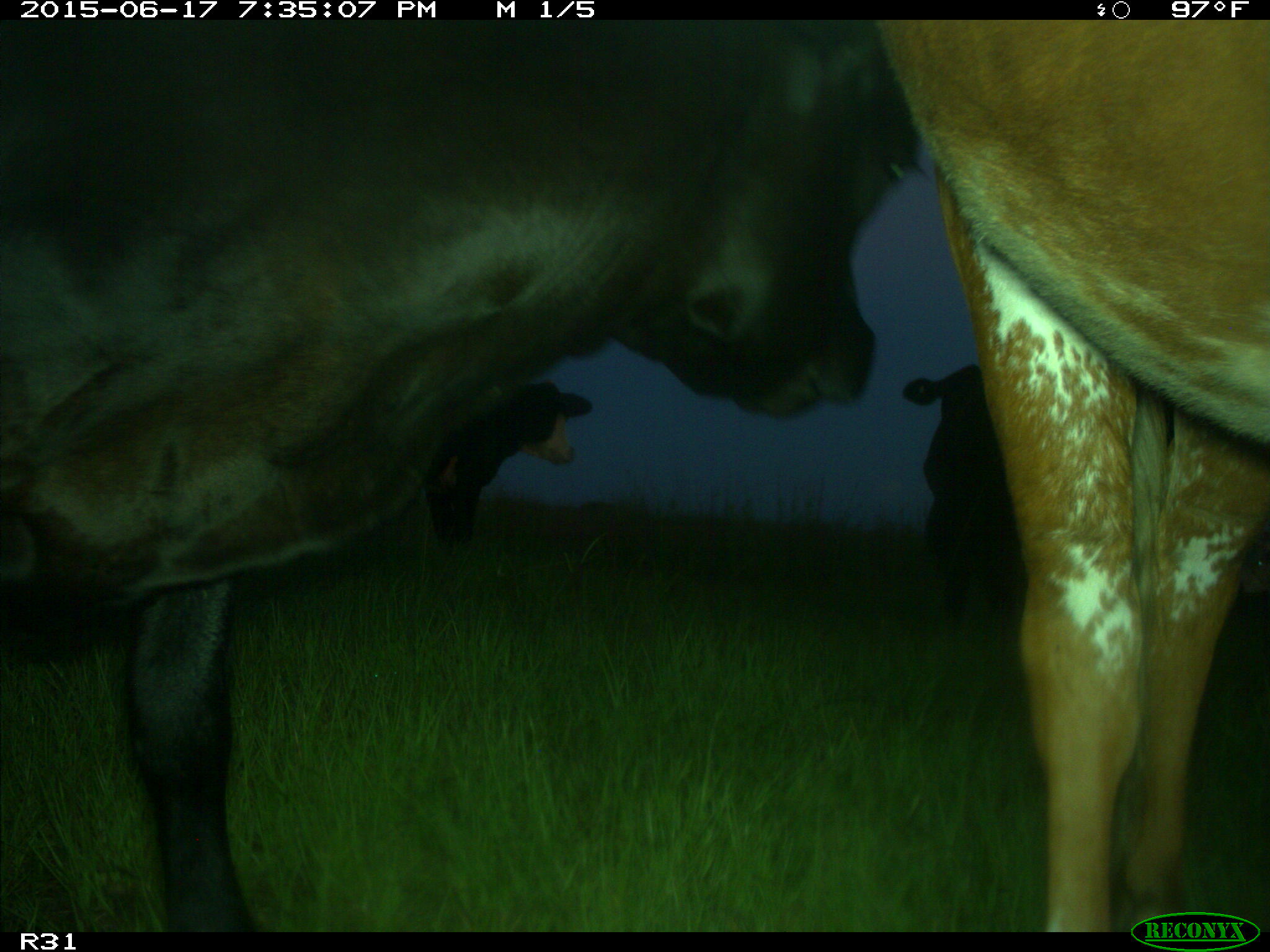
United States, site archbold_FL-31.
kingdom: Animalia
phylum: Chordata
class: Mammalia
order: Artiodactyla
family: Bovidae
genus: Bos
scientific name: Bos taurus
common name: domestic cow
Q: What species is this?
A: Bos taurus (domestic cow).